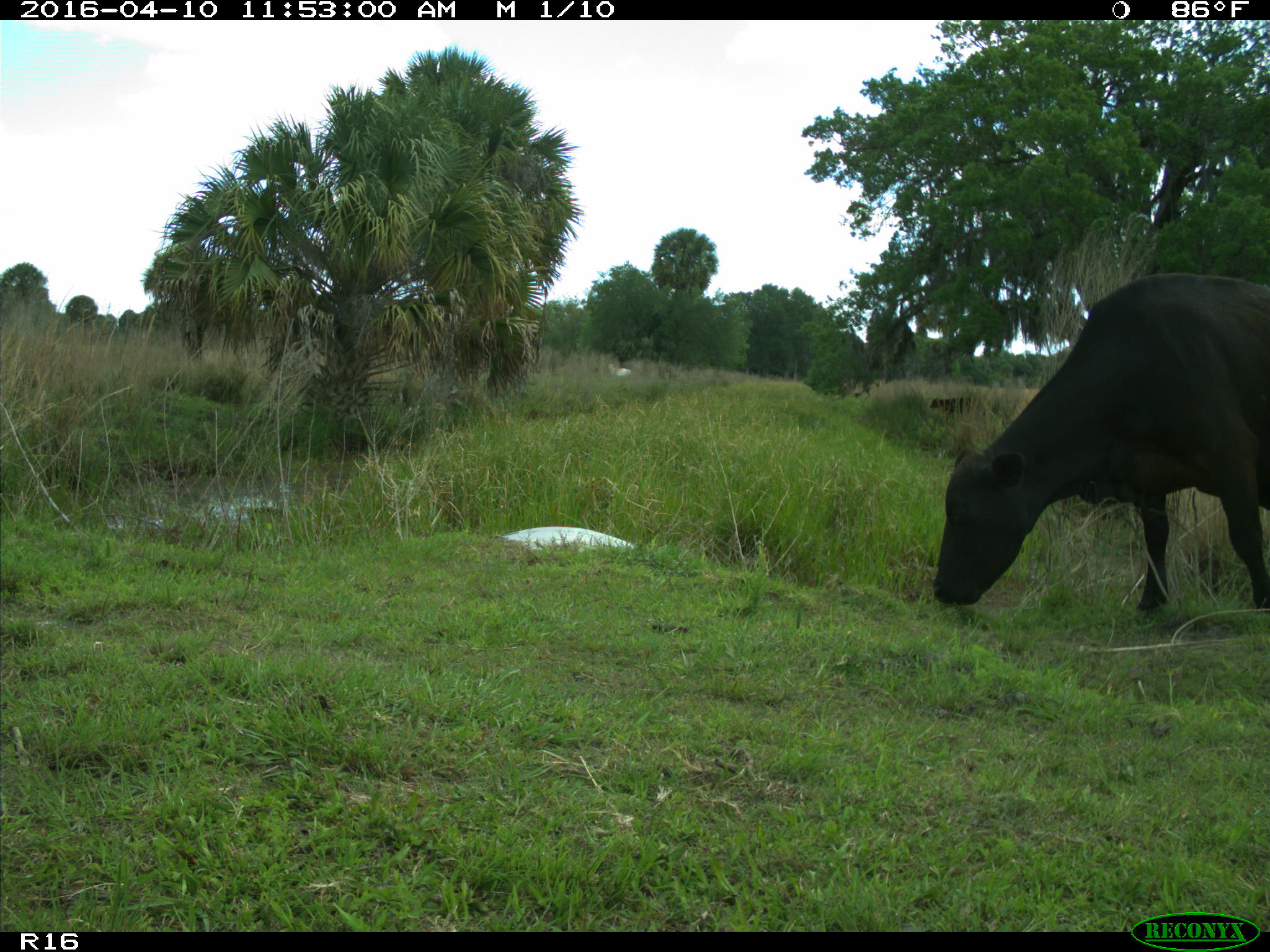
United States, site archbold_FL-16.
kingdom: Animalia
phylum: Chordata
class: Mammalia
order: Artiodactyla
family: Bovidae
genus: Bos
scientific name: Bos taurus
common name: domestic cow